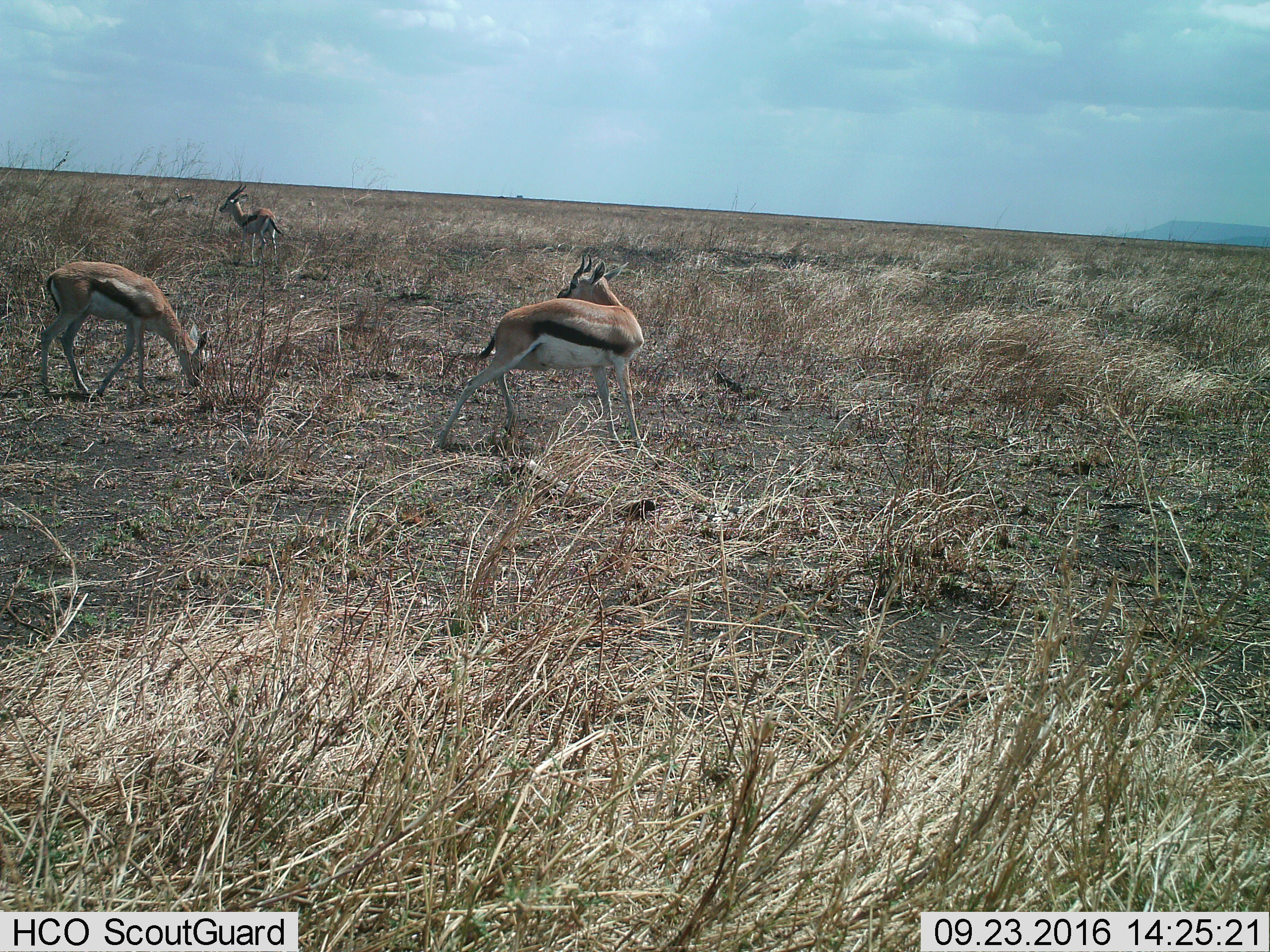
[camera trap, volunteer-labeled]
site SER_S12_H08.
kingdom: Animalia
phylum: Chordata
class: Mammalia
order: Artiodactyla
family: Bovidae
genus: Eudorcas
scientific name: Eudorcas thomsonii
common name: thomson's gazelle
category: gazellethomsons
Gazellethomsons (thomson's gazelle) (Eudorcas thomsonii), count 3. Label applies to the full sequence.